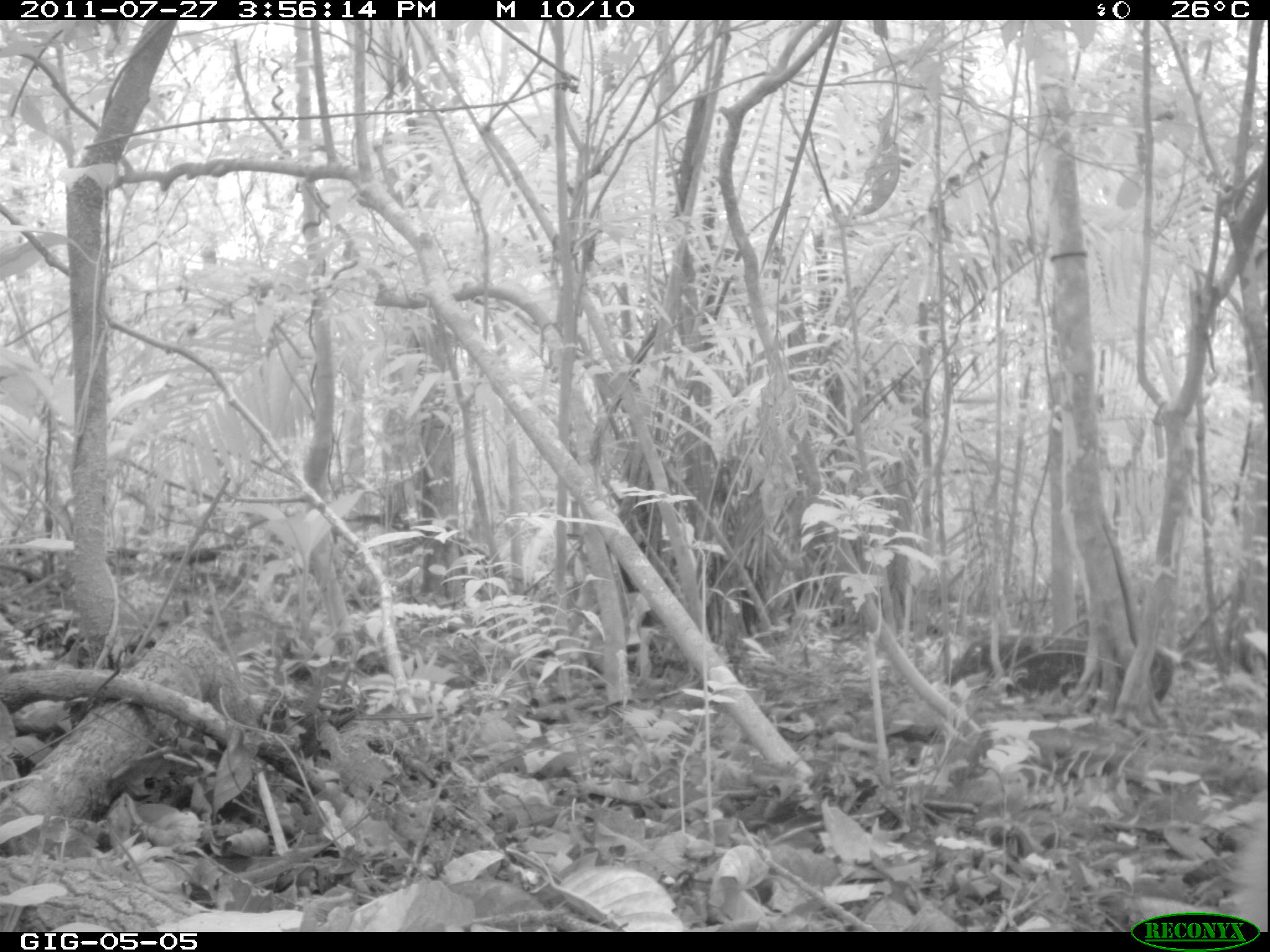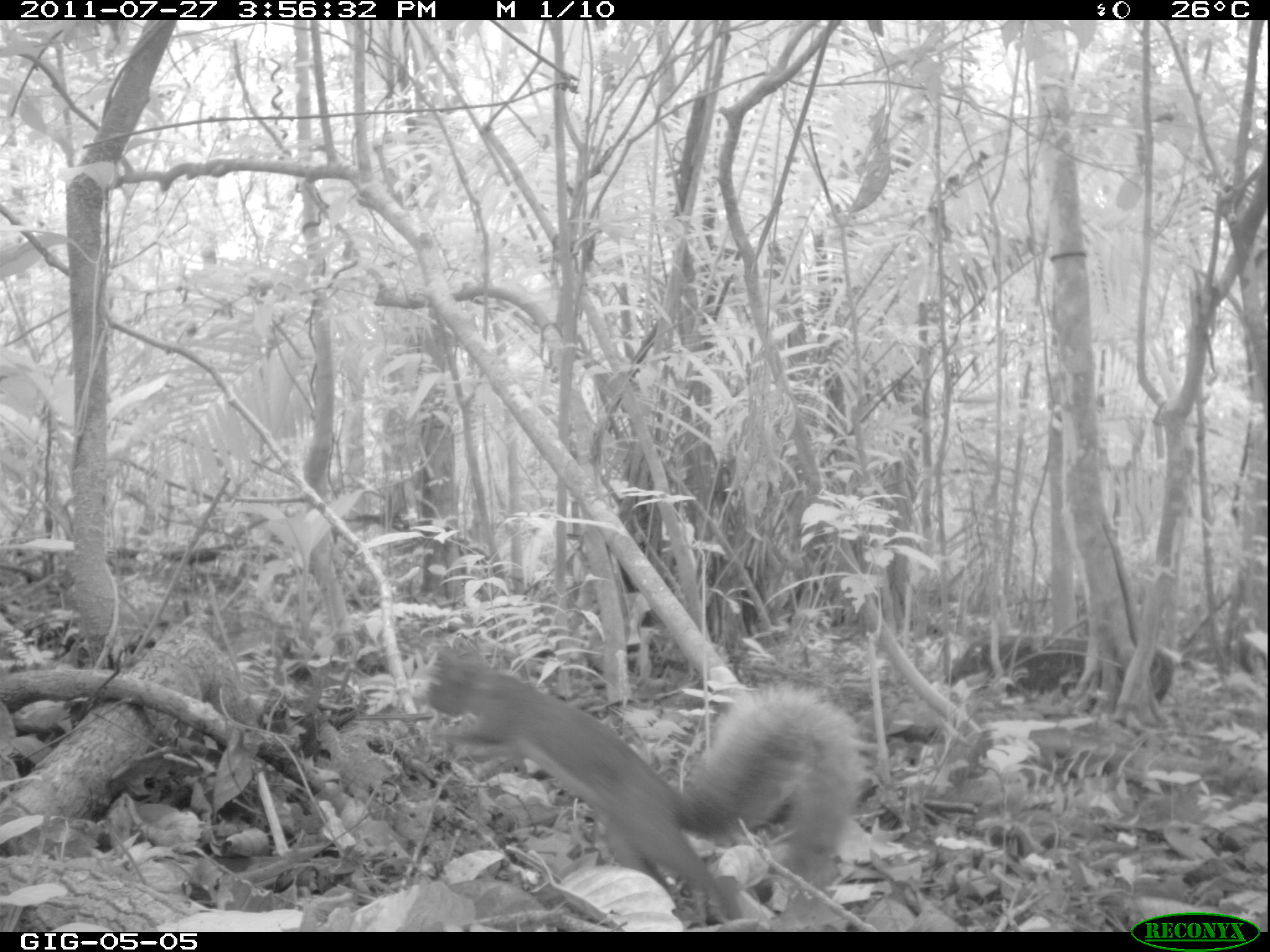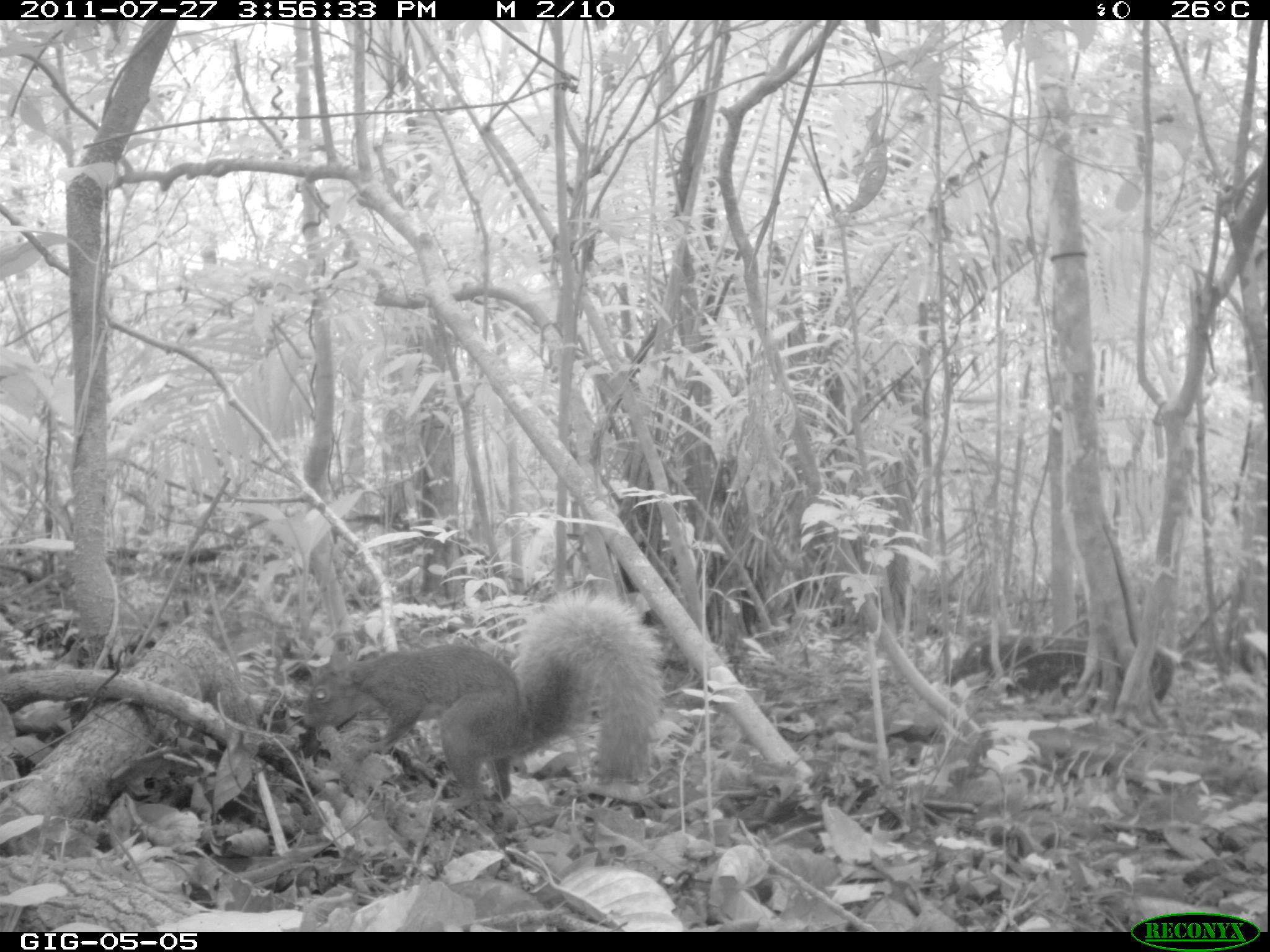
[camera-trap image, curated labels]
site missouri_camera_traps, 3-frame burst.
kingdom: Animalia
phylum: Chordata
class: Mammalia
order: Rodentia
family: Sciuridae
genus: Tamiasciurus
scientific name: Tamiasciurus hudsonicus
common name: red squirrel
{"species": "red squirrel (Tamiasciurus hudsonicus)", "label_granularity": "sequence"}